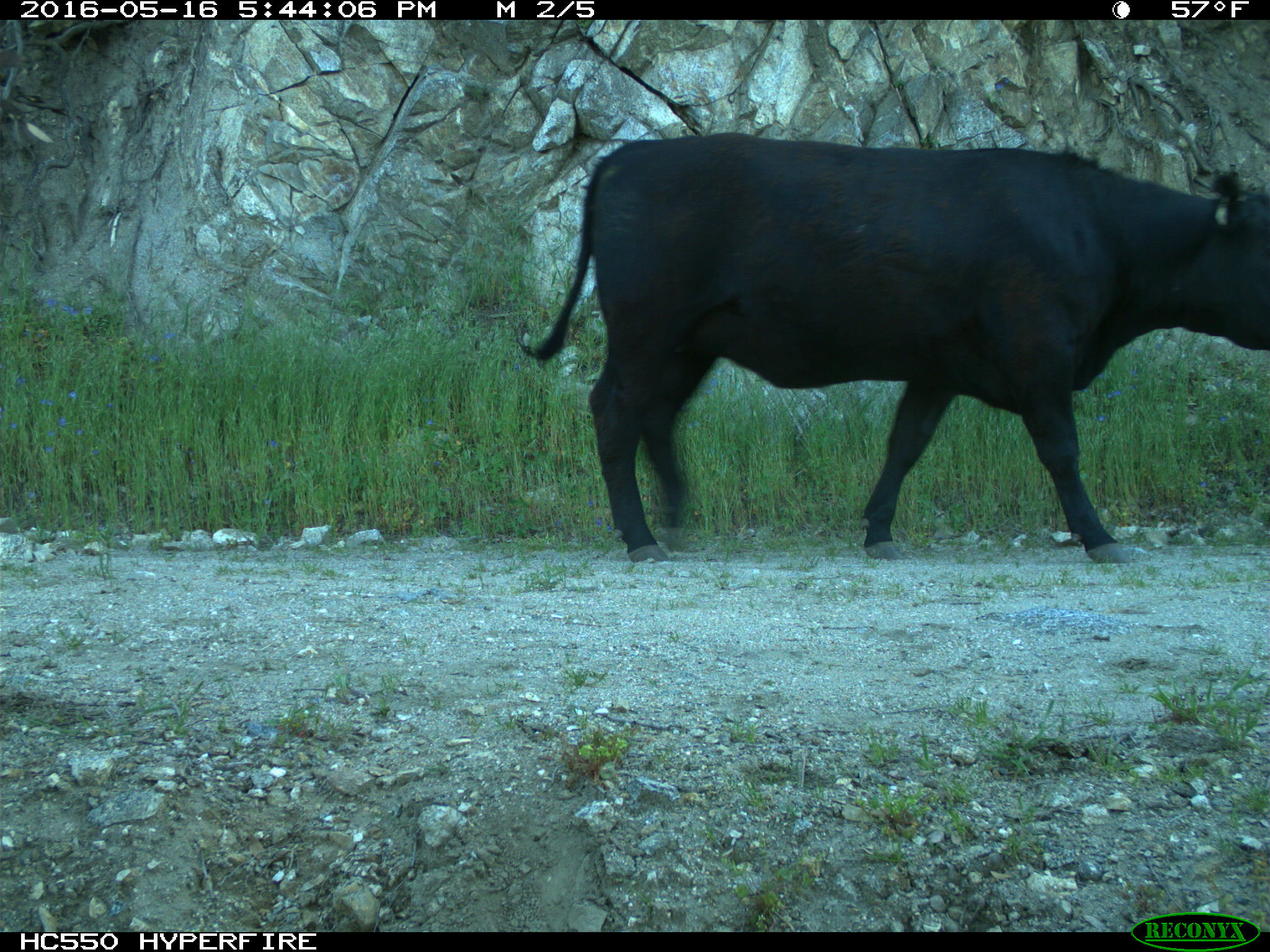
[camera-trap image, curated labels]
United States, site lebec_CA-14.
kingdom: Animalia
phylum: Chordata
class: Mammalia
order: Artiodactyla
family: Bovidae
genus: Bos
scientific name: Bos taurus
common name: domestic cow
Bos taurus (domestic cow).